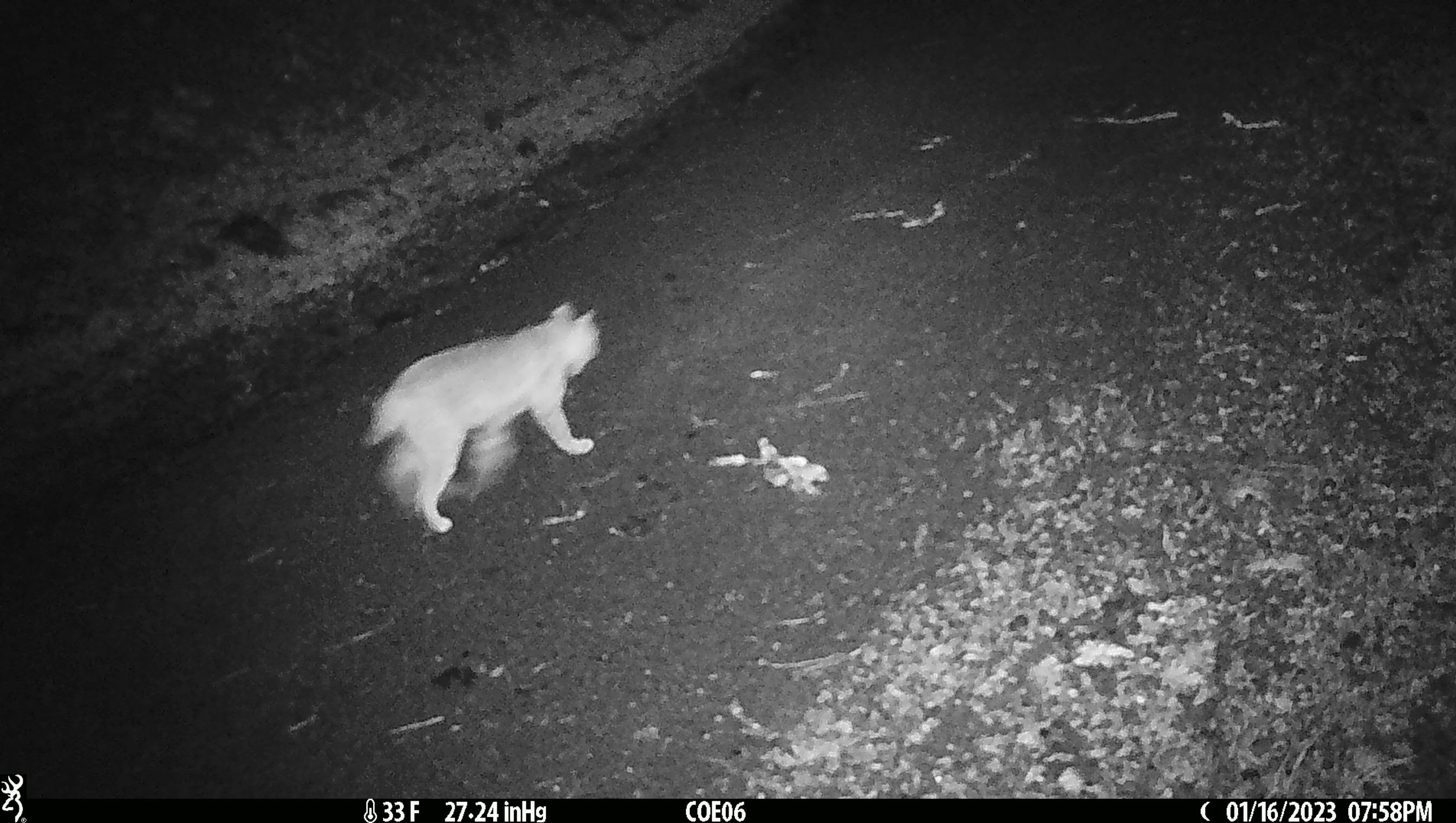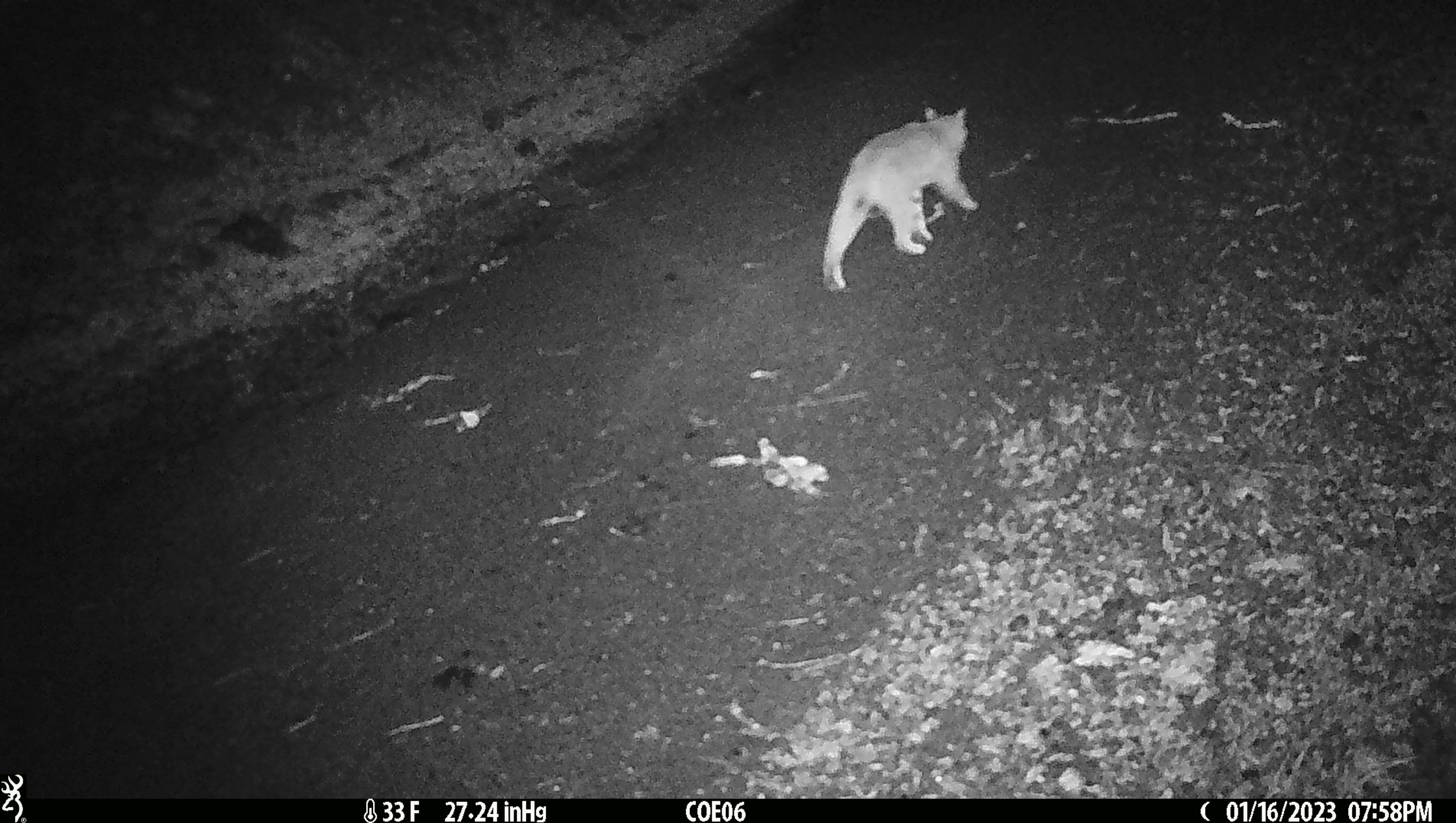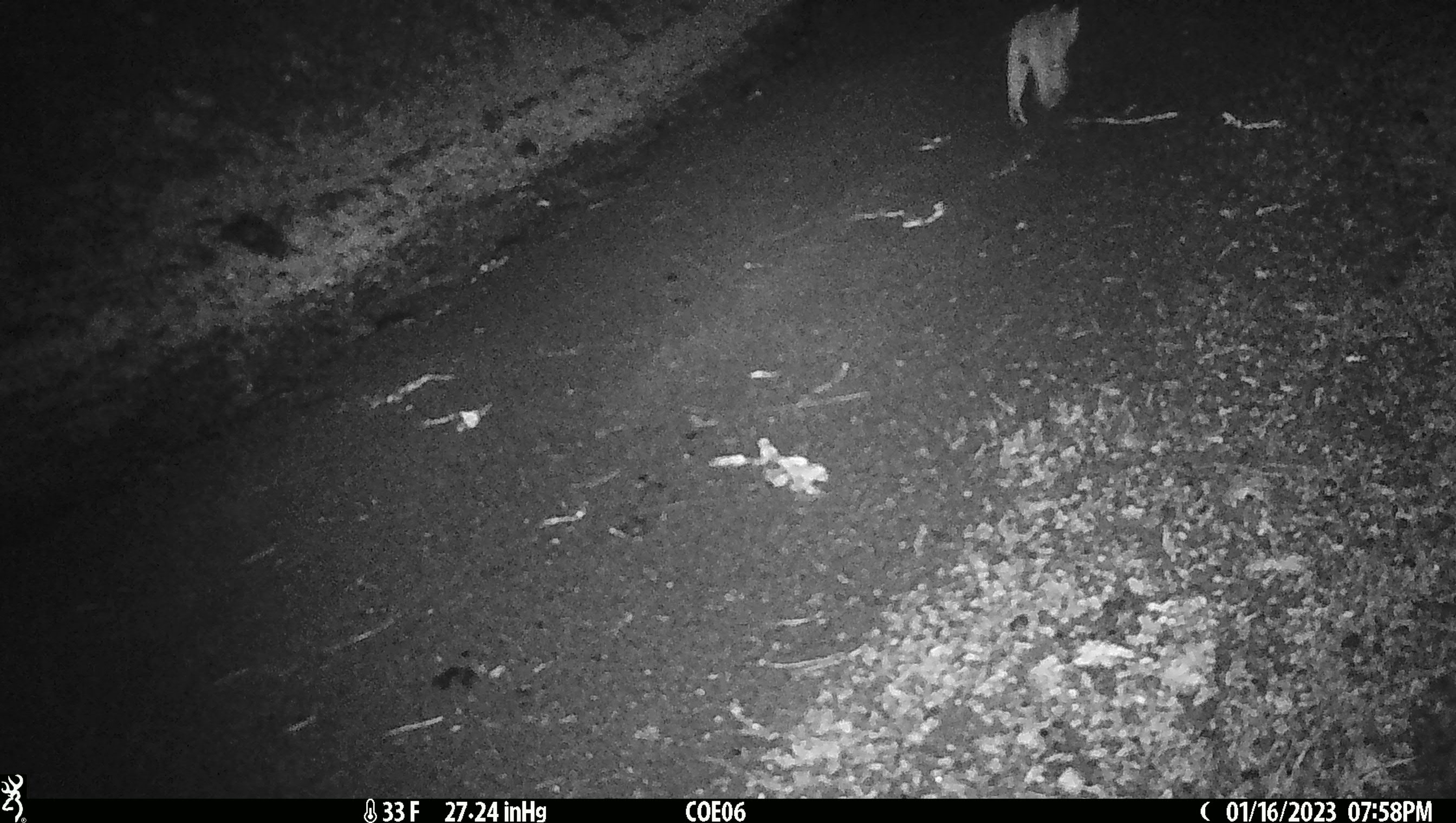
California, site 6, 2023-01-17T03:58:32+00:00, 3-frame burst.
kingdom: Animalia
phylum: Chordata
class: Mammalia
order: Carnivora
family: Felidae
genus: Lynx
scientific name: Lynx rufus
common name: bobcat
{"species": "bobcat (Lynx rufus)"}